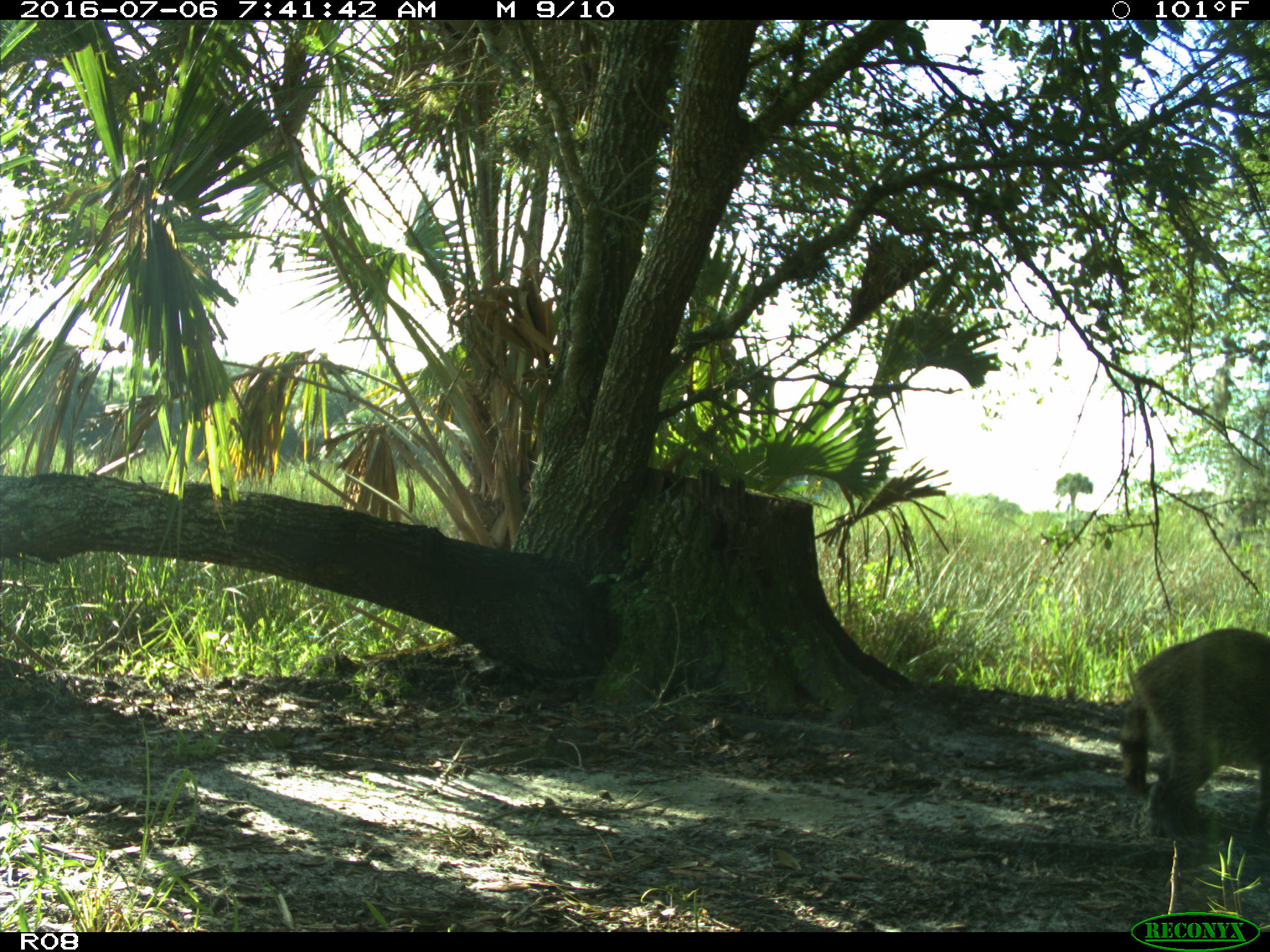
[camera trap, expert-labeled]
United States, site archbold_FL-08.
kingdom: Animalia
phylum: Chordata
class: Mammalia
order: Carnivora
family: Procyonidae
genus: Procyon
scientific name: Procyon lotor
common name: common raccoon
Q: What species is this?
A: Procyon lotor (common raccoon).